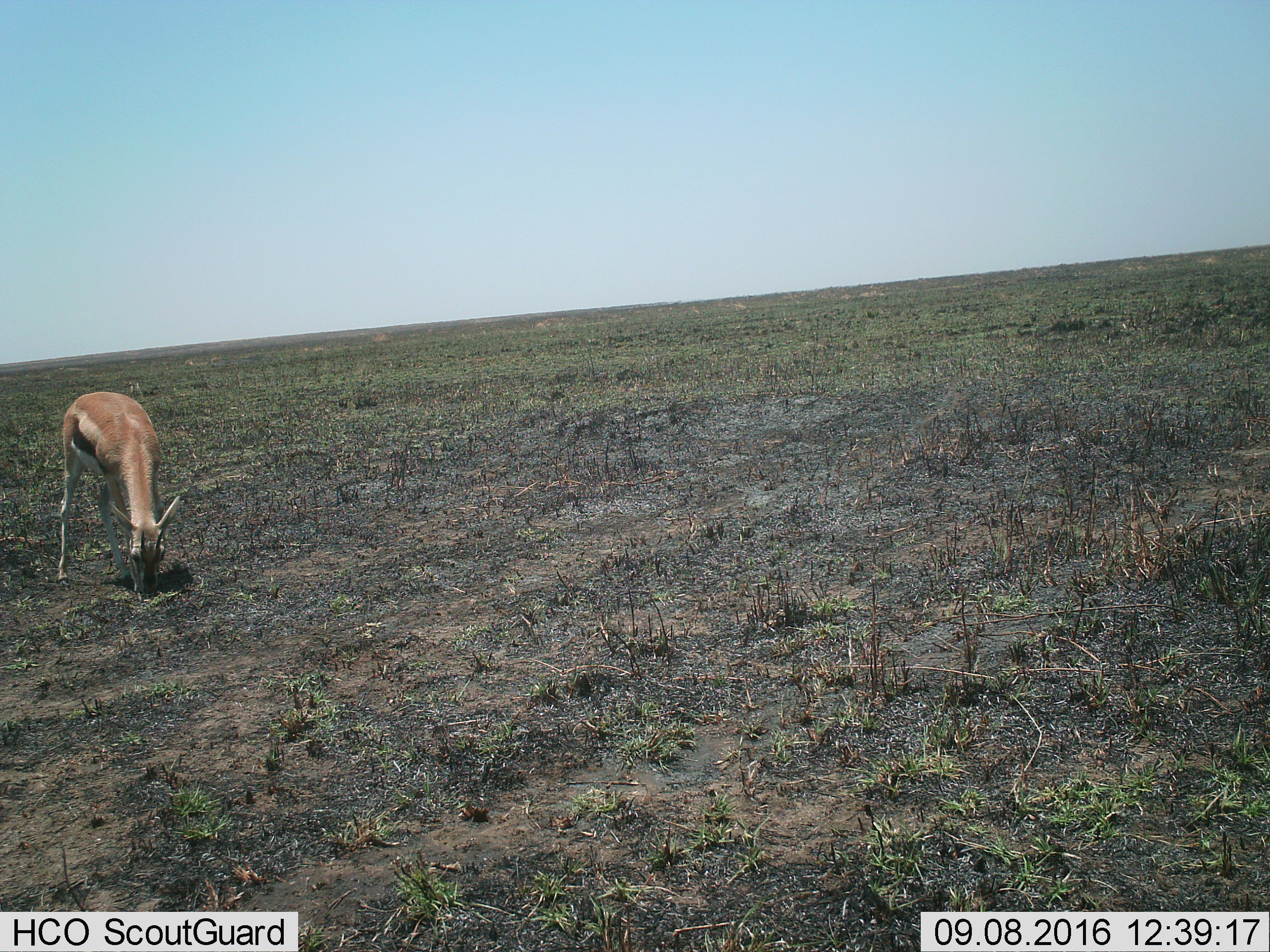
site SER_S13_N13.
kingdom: Animalia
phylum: Chordata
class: Mammalia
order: Artiodactyla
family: Bovidae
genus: Eudorcas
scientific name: Eudorcas thomsonii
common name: thomson's gazelle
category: gazellethomsons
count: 1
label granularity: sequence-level